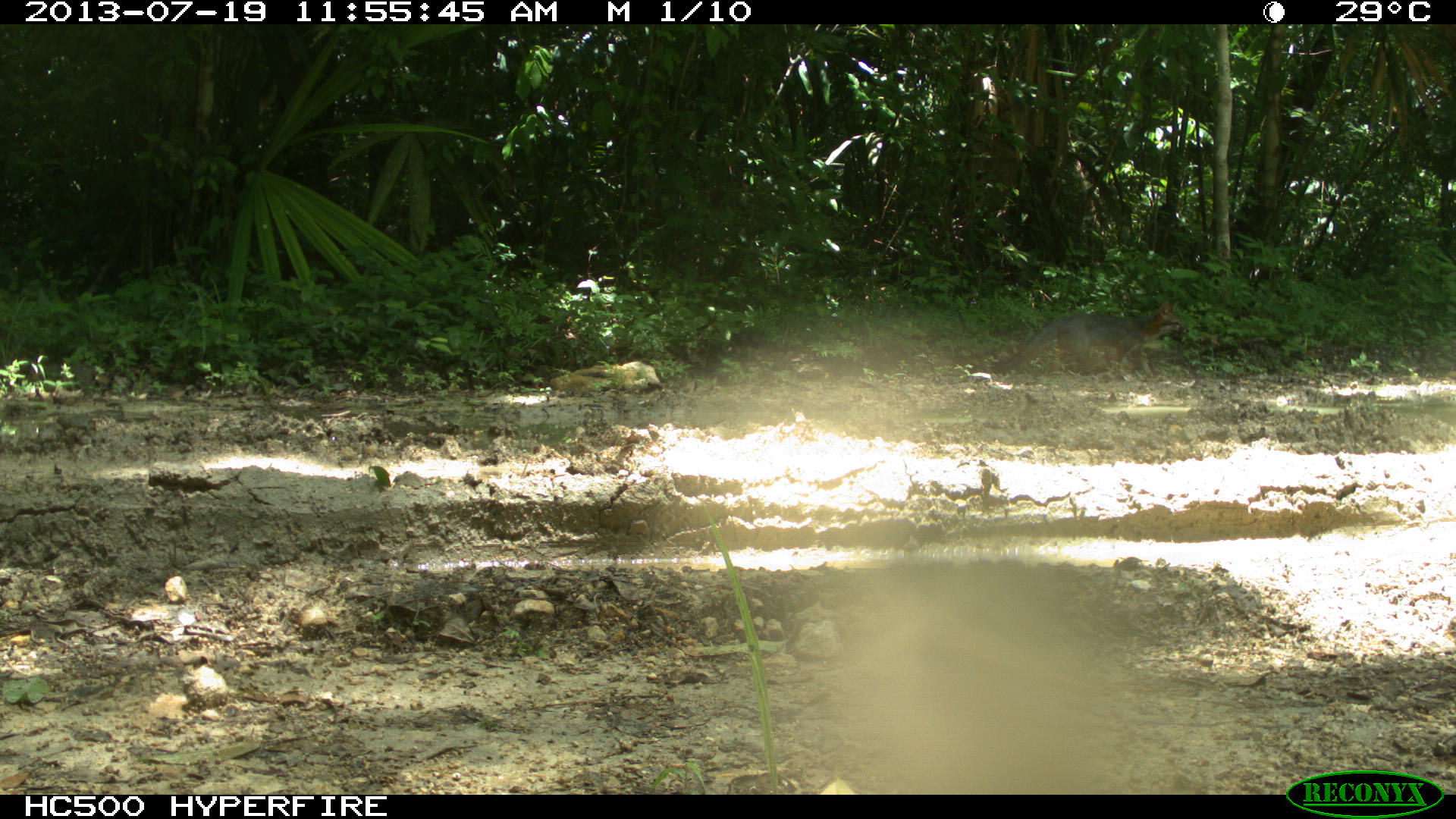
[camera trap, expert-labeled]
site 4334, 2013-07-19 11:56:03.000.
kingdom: Animalia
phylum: Chordata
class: Mammalia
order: Carnivora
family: Canidae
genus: Urocyon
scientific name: Urocyon cinereoargenteus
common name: gray fox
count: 2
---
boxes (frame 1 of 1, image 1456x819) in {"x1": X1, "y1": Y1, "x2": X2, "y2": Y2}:
urocyon cinereoargenteus: {"x1": 981, "y1": 300, "x2": 1189, "y2": 379}